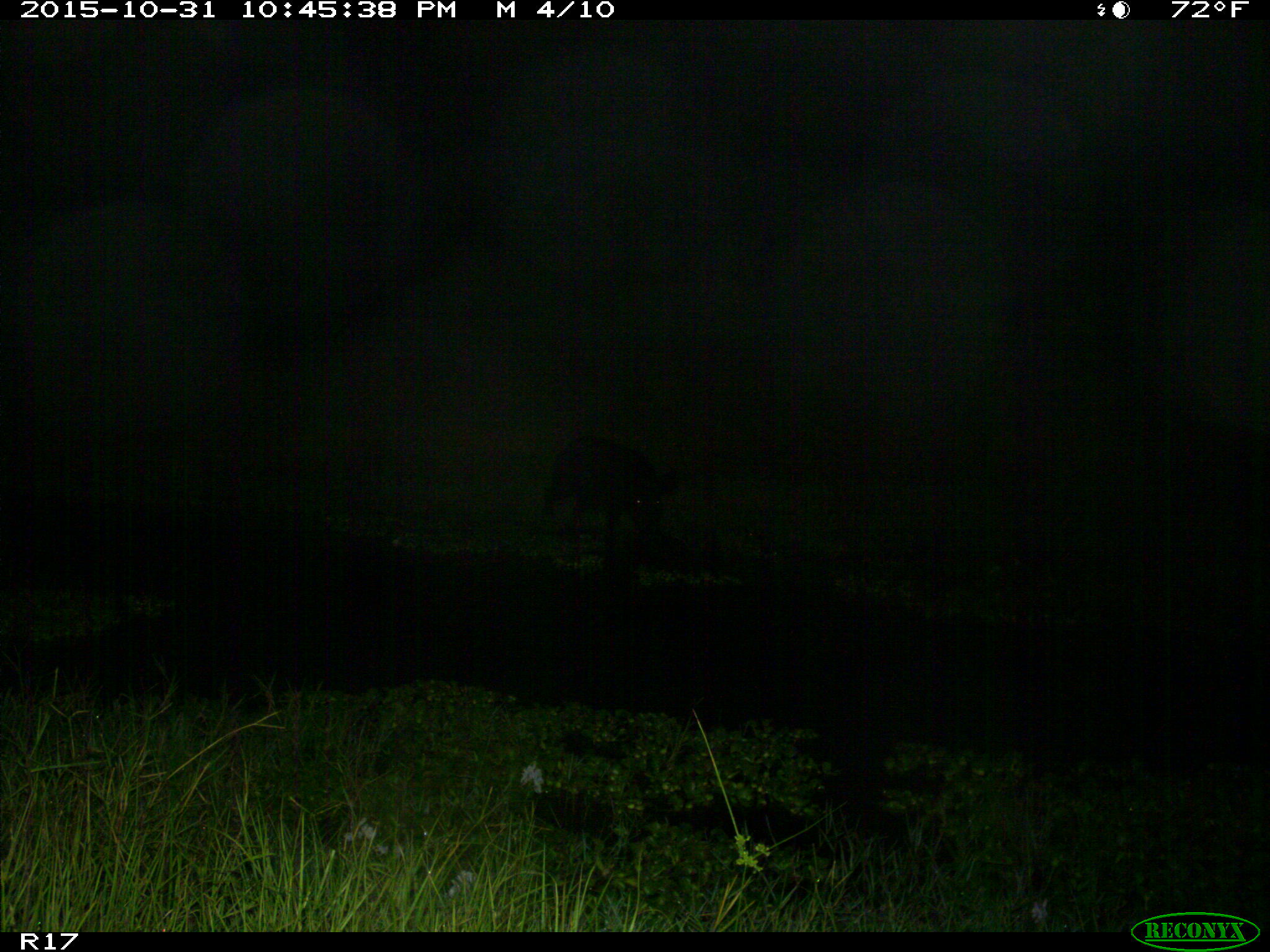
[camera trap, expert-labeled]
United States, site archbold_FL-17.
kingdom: Animalia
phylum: Chordata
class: Mammalia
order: Artiodactyla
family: Suidae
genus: Sus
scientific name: Sus scrofa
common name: wild boar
Sus scrofa (wild boar).